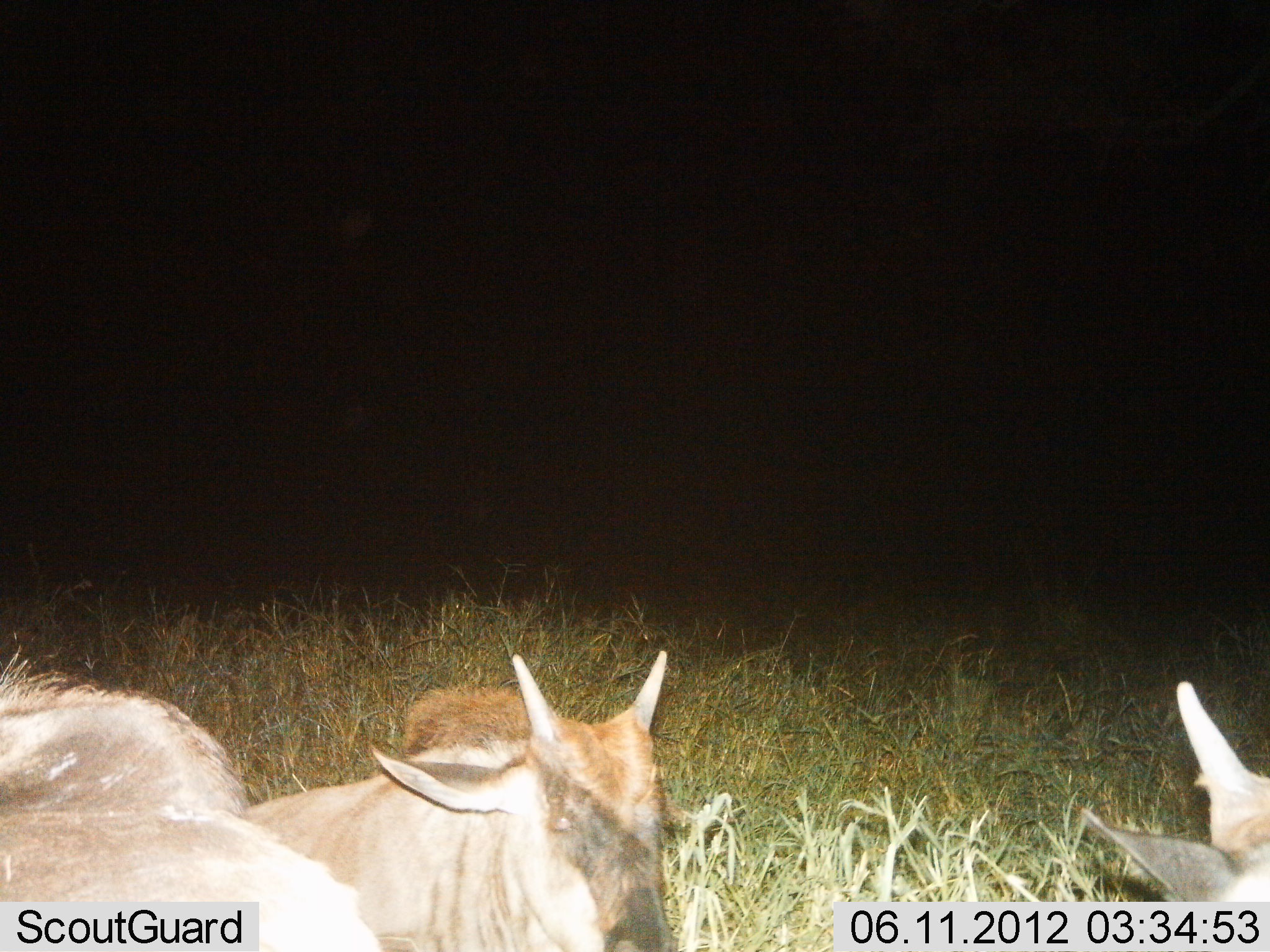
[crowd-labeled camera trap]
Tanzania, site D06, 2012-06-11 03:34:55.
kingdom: Animalia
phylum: Chordata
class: Mammalia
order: Artiodactyla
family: Bovidae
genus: Connochaetes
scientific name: Connochaetes taurinus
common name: blue wildebeest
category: wildebeest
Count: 3.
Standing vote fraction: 0%.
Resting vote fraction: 100%.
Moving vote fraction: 0%.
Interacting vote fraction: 0%.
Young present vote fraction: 80%.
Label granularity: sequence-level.